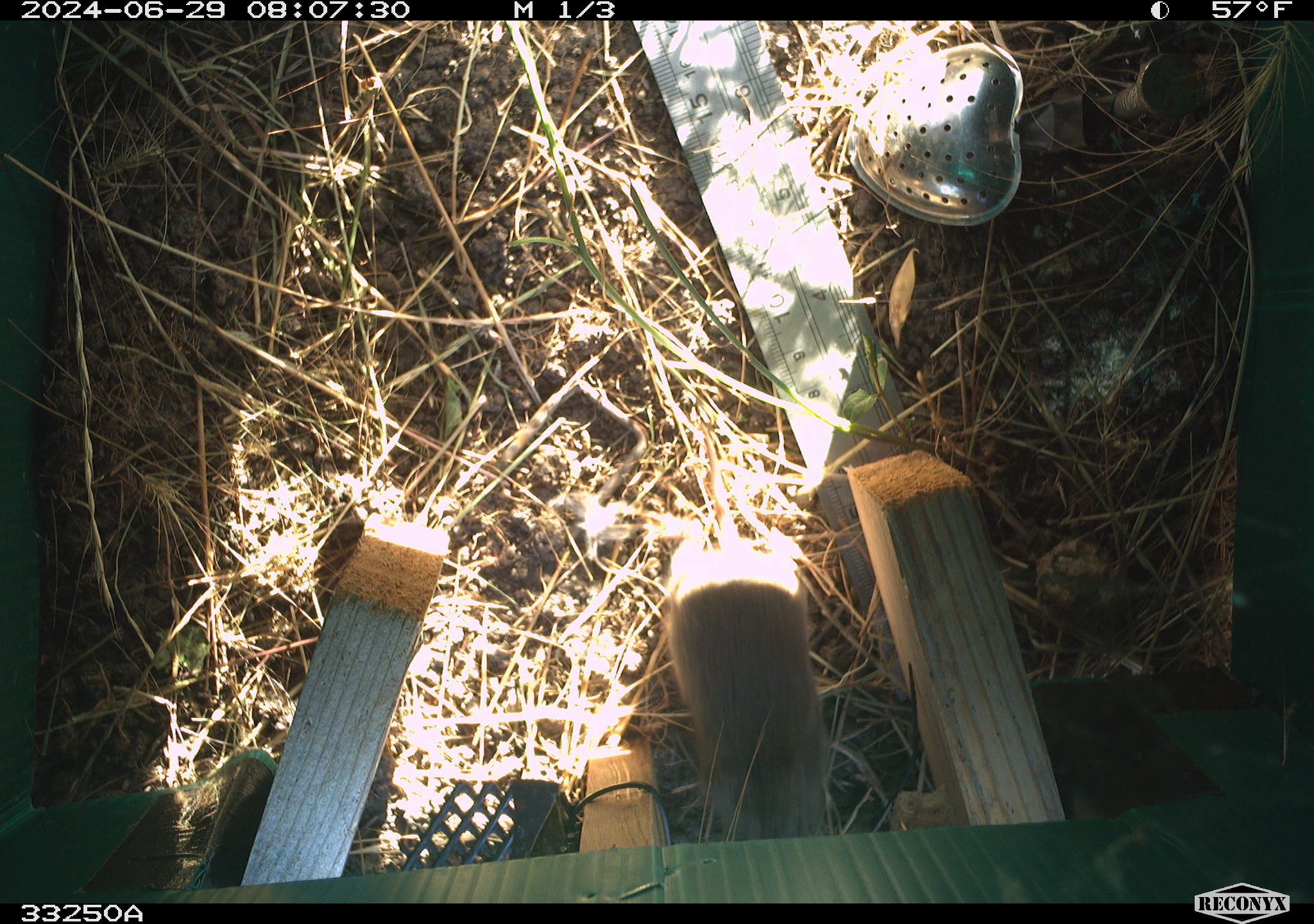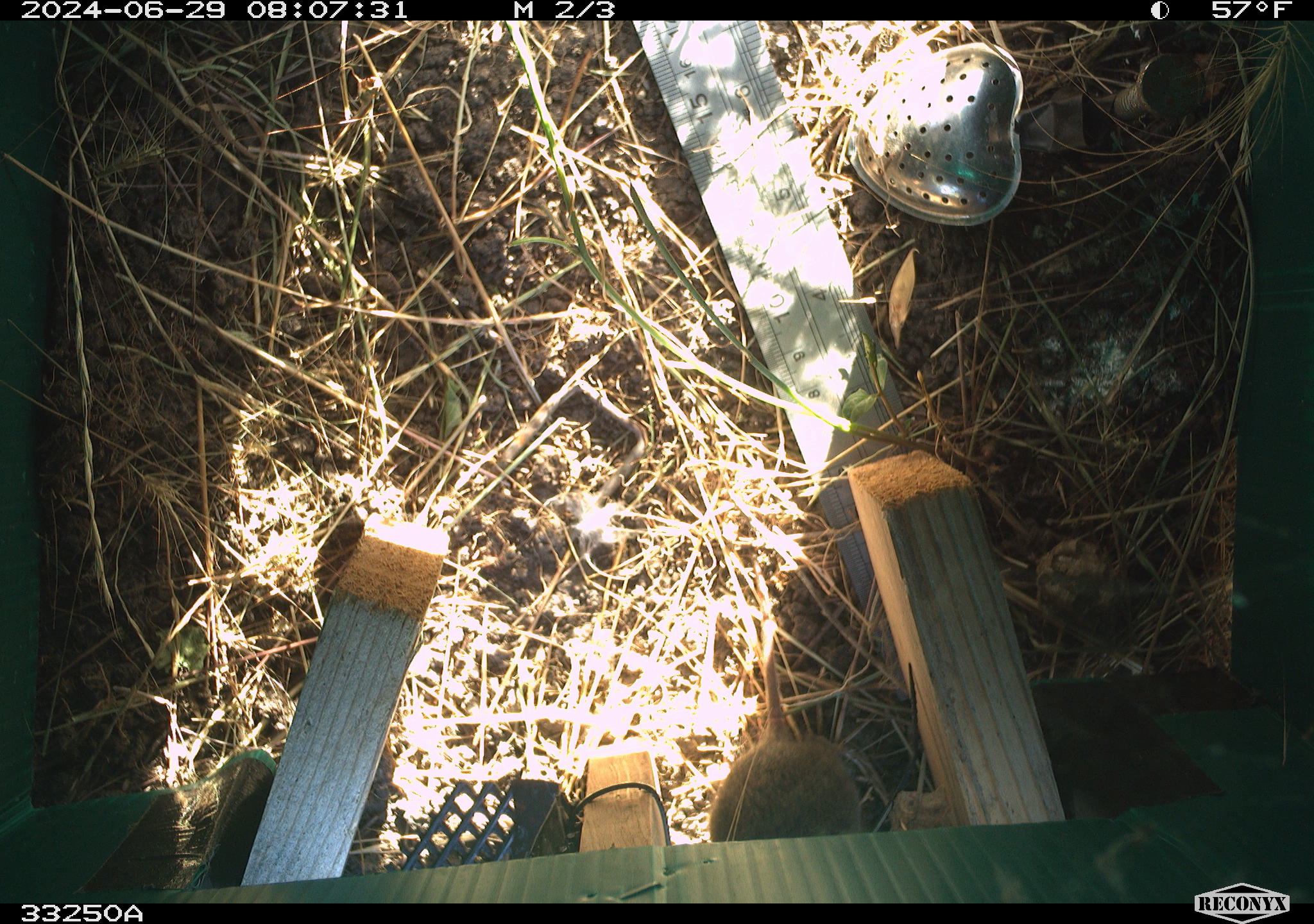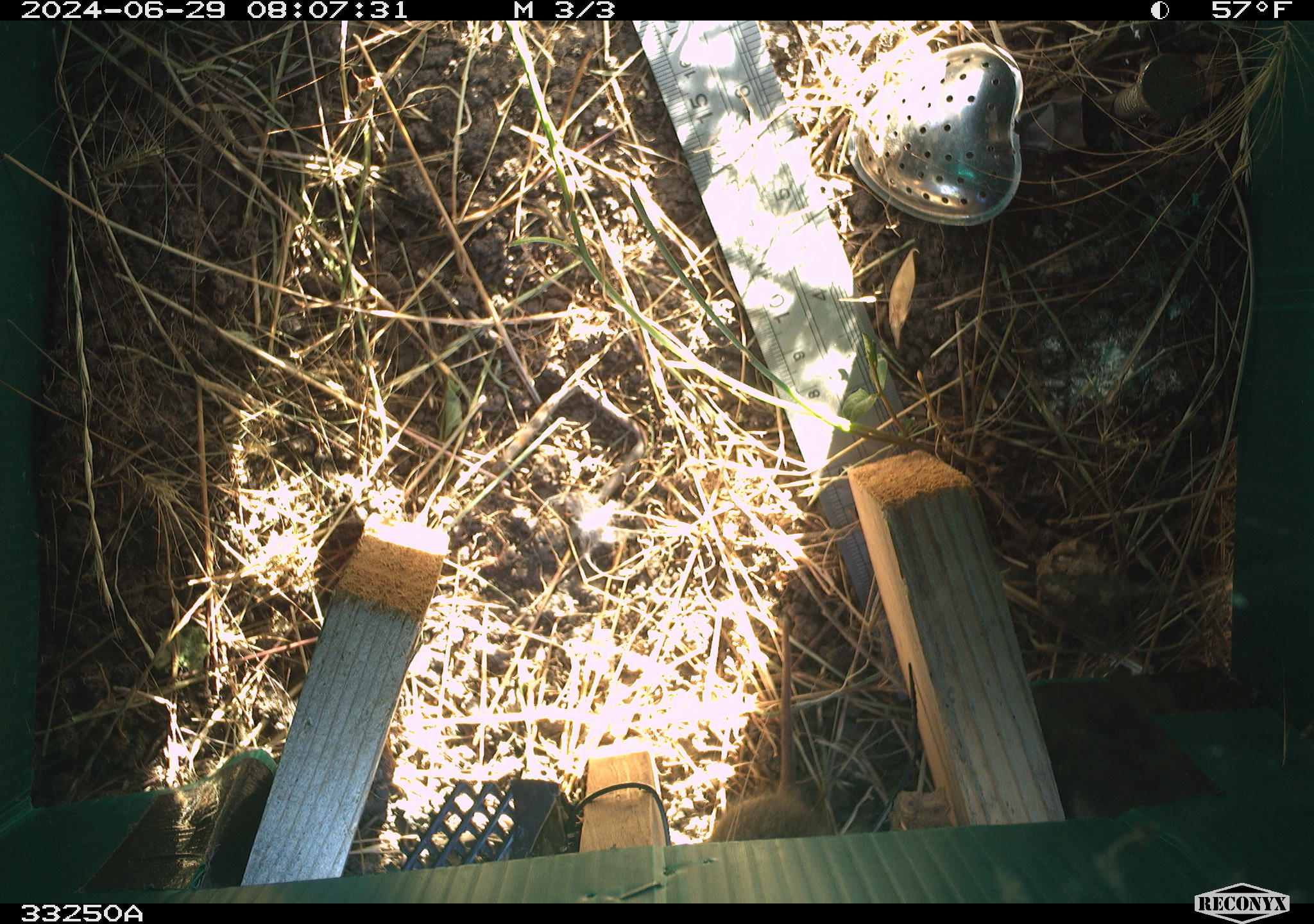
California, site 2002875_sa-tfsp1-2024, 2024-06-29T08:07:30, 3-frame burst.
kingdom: Animalia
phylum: Chordata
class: Mammalia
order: Rodentia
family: Cricetidae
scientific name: Arvicolinae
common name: voles, lemmings, and muskrats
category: arvicolinae subfamily